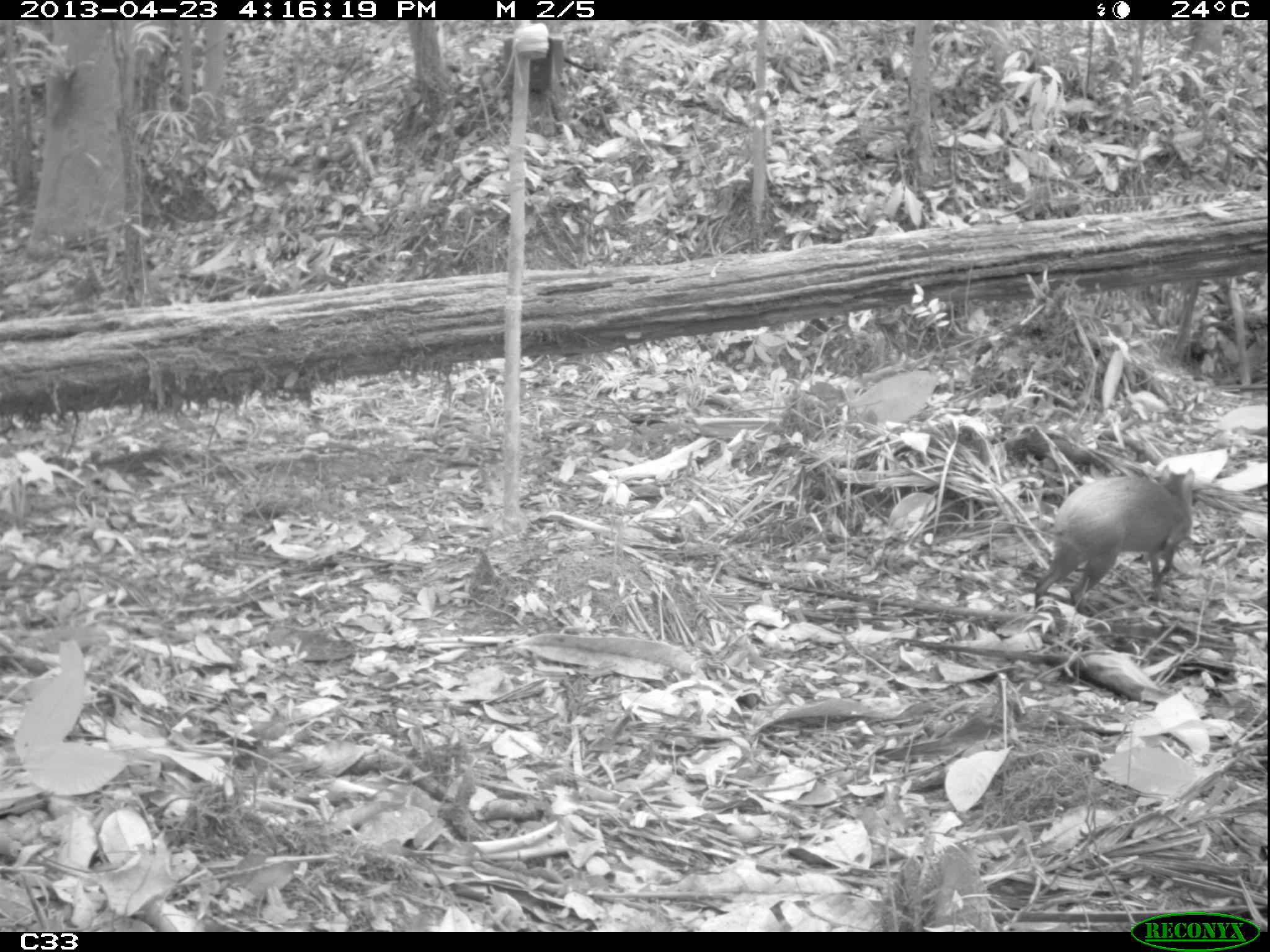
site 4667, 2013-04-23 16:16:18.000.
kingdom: Animalia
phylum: Chordata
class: Mammalia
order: Rodentia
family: Dasyproctidae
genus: Dasyprocta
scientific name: Dasyprocta leporina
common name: red-rumped agouti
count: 1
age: adult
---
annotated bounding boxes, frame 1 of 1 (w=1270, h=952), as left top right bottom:
dasyprocta leporina: 1032 464 1195 610